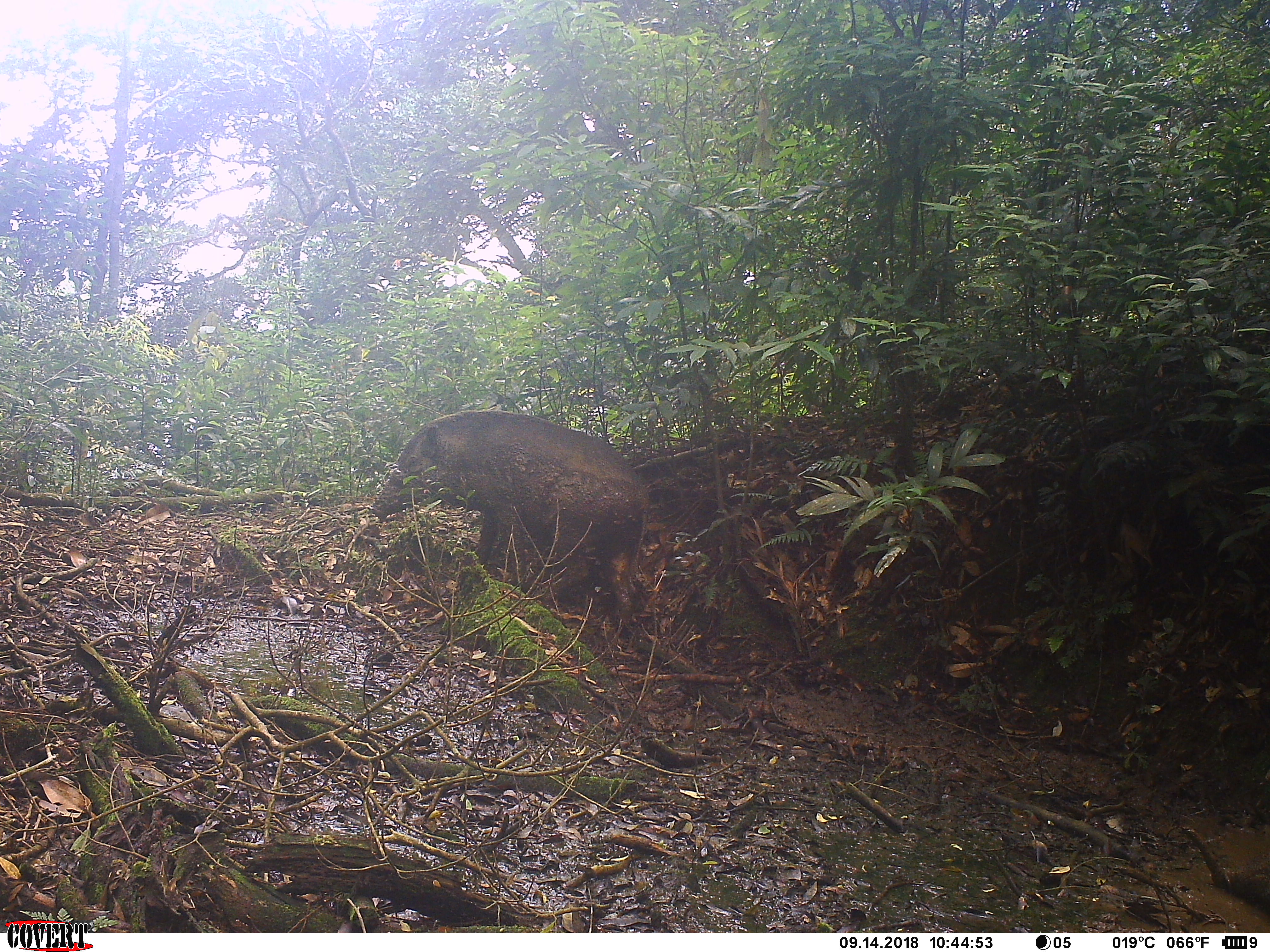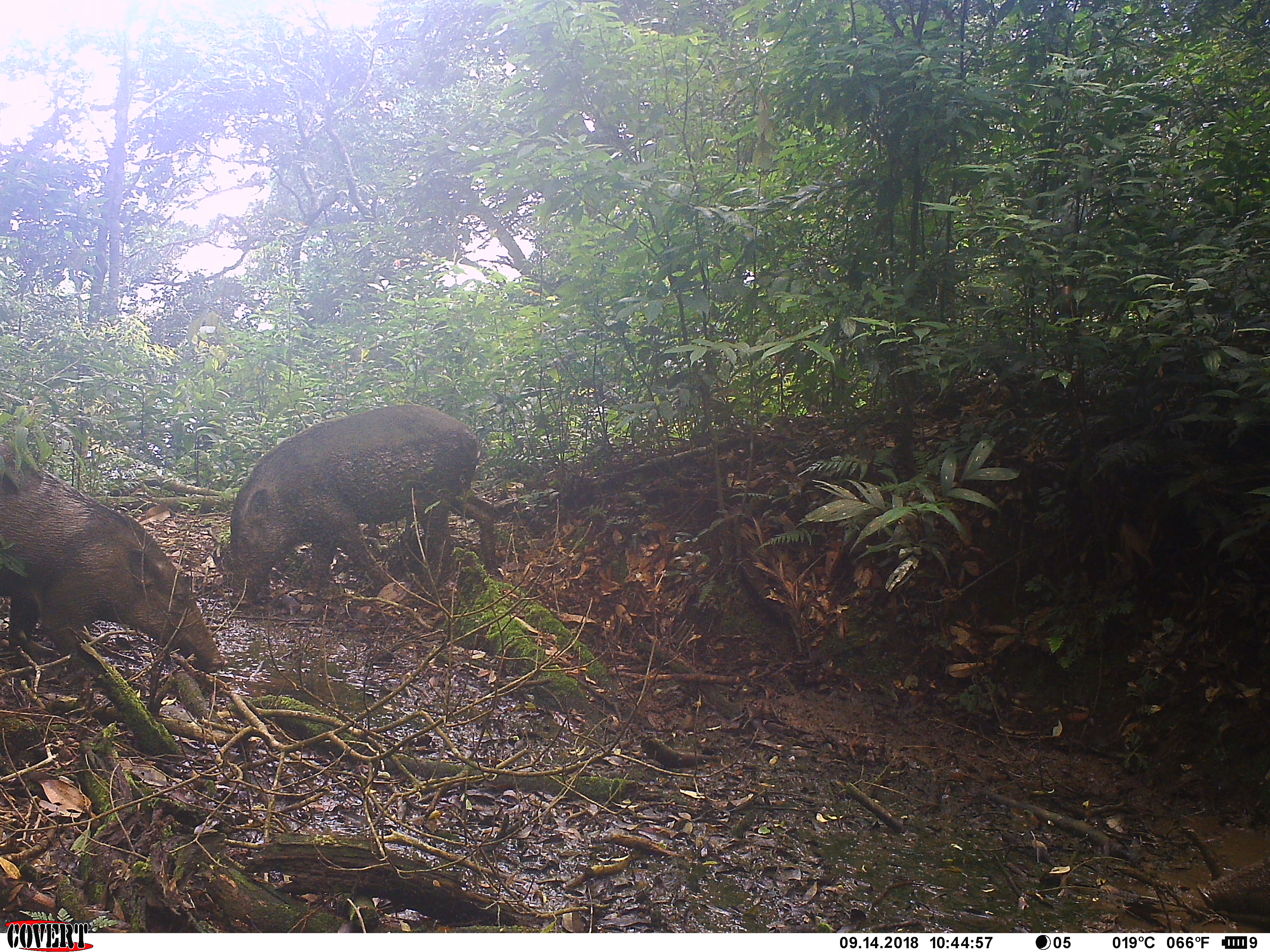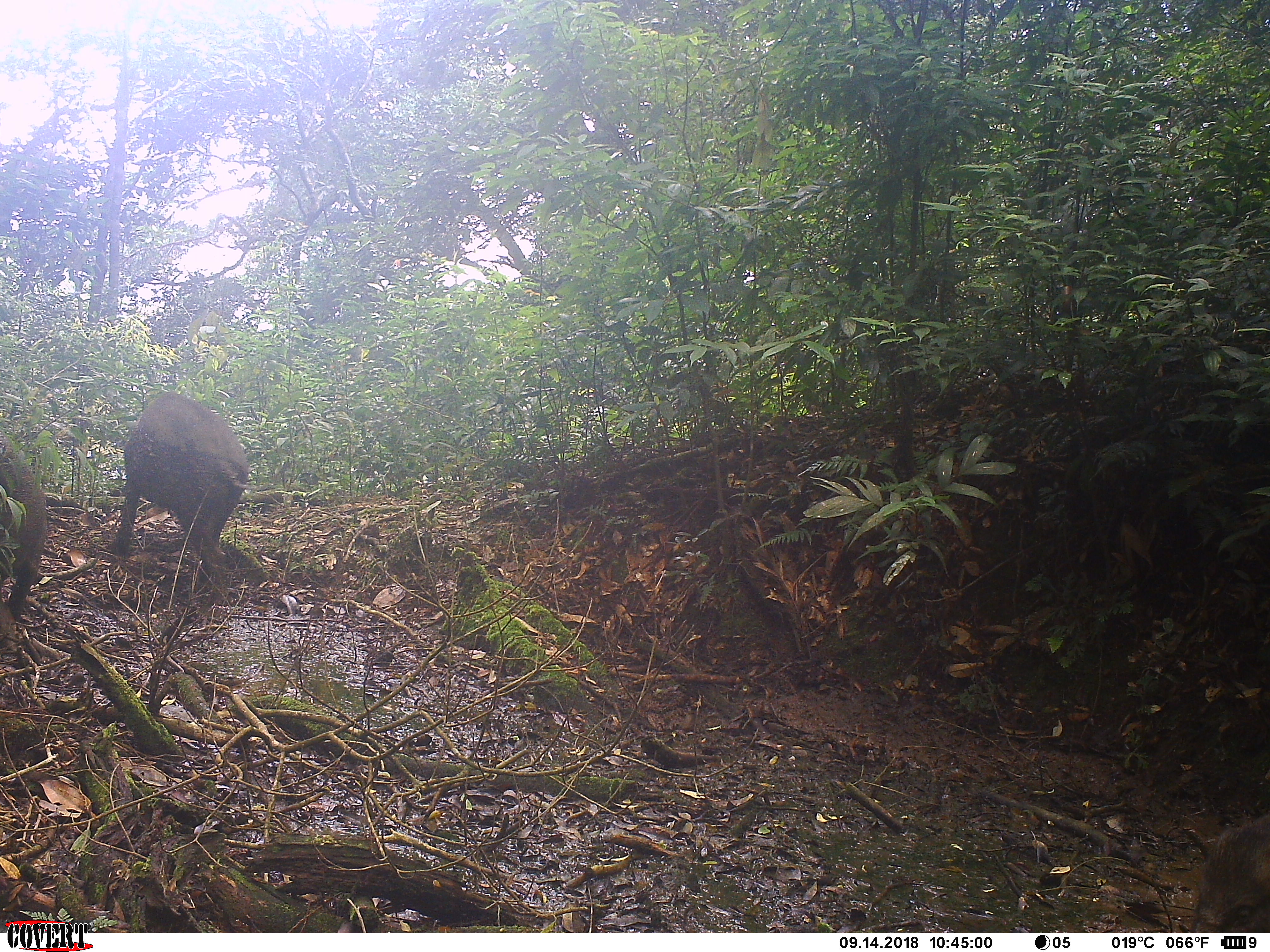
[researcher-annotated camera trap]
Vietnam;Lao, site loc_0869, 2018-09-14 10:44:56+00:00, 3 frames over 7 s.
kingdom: Animalia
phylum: Chordata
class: Mammalia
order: Artiodactyla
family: Suidae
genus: Sus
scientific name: Sus scrofa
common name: eurasian wild pig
Eurasian wild pig (Sus scrofa). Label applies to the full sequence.